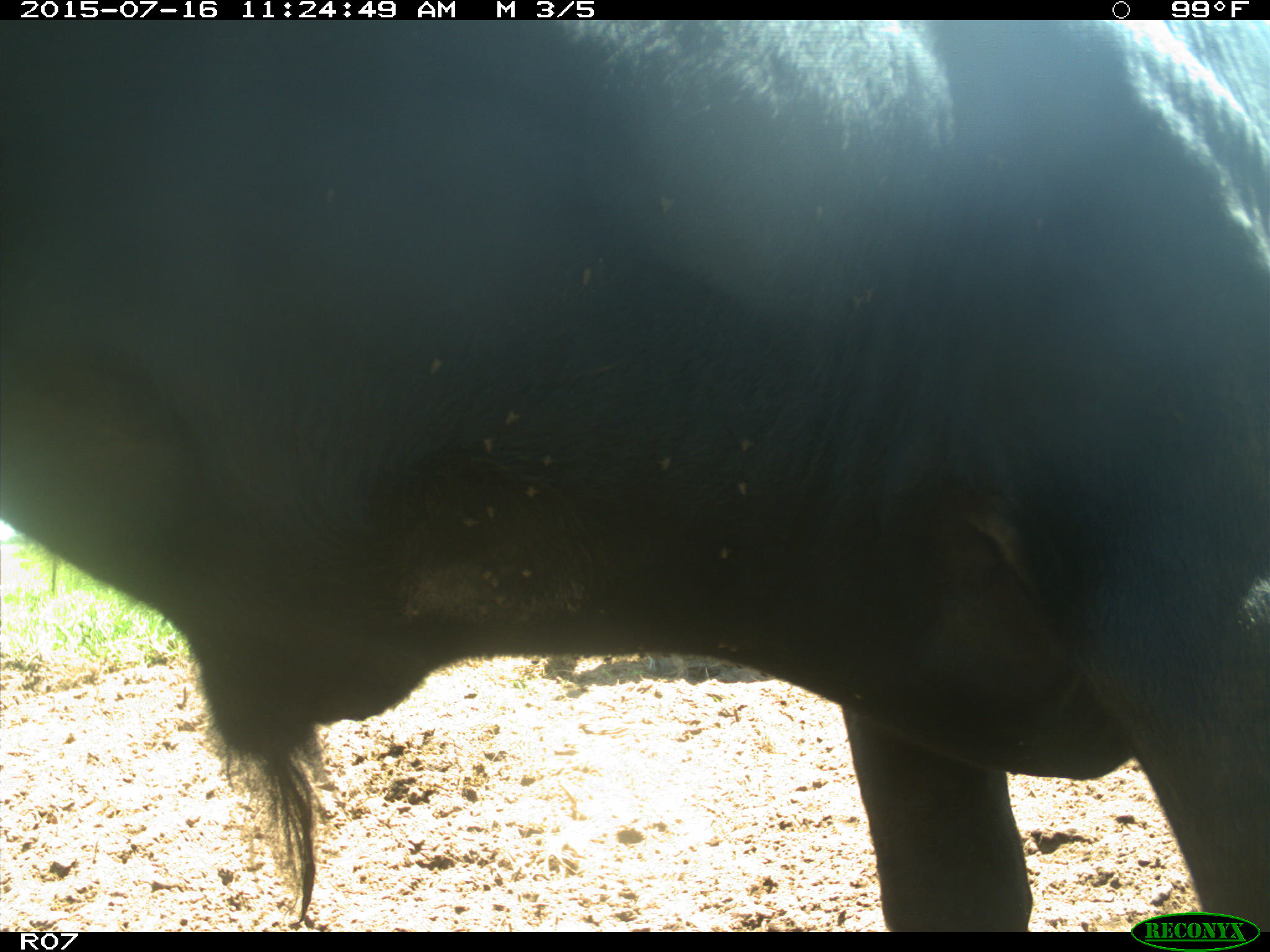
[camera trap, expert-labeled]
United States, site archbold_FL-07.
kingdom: Animalia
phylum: Chordata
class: Mammalia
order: Artiodactyla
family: Bovidae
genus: Bos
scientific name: Bos taurus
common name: domestic cow